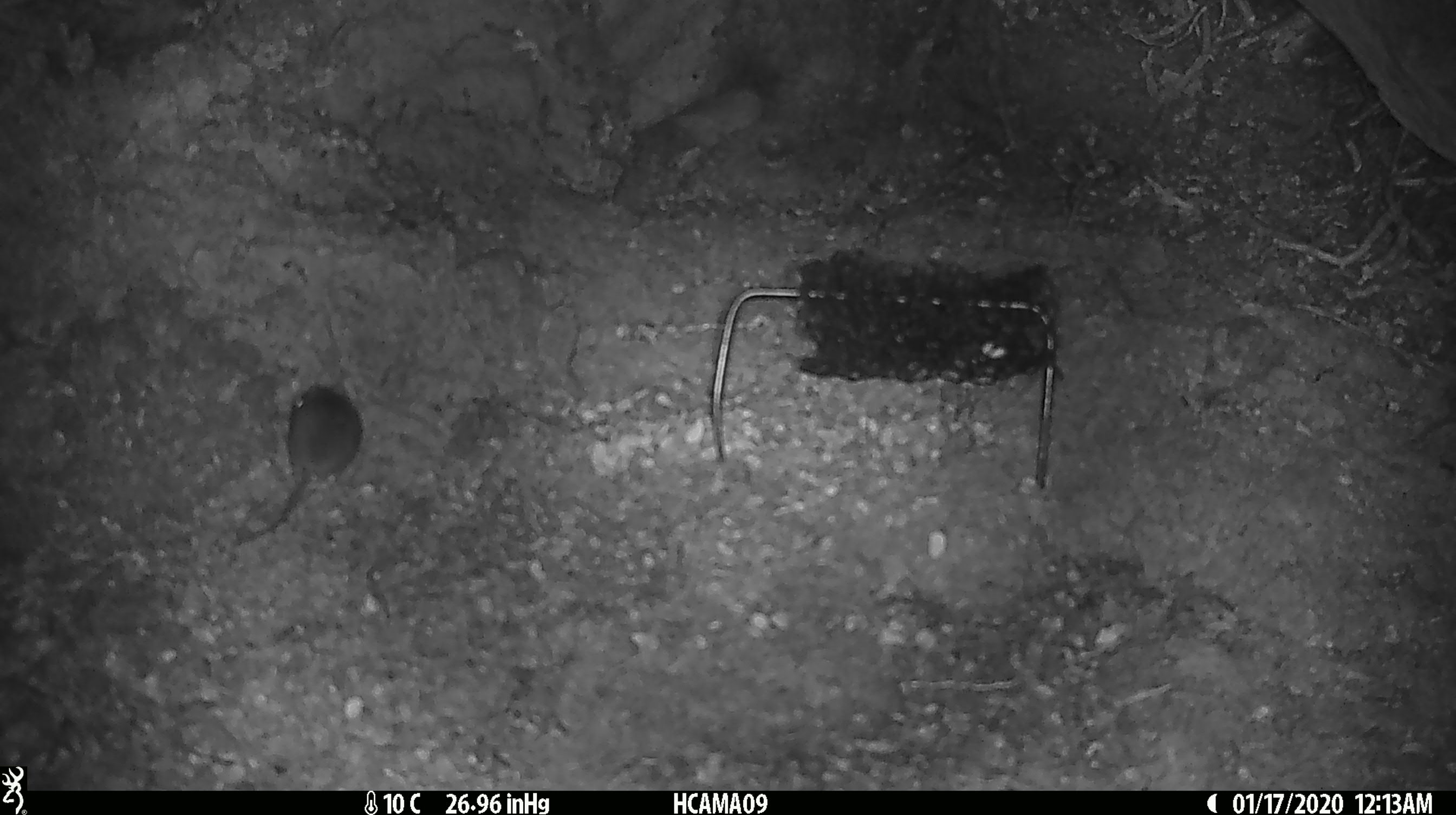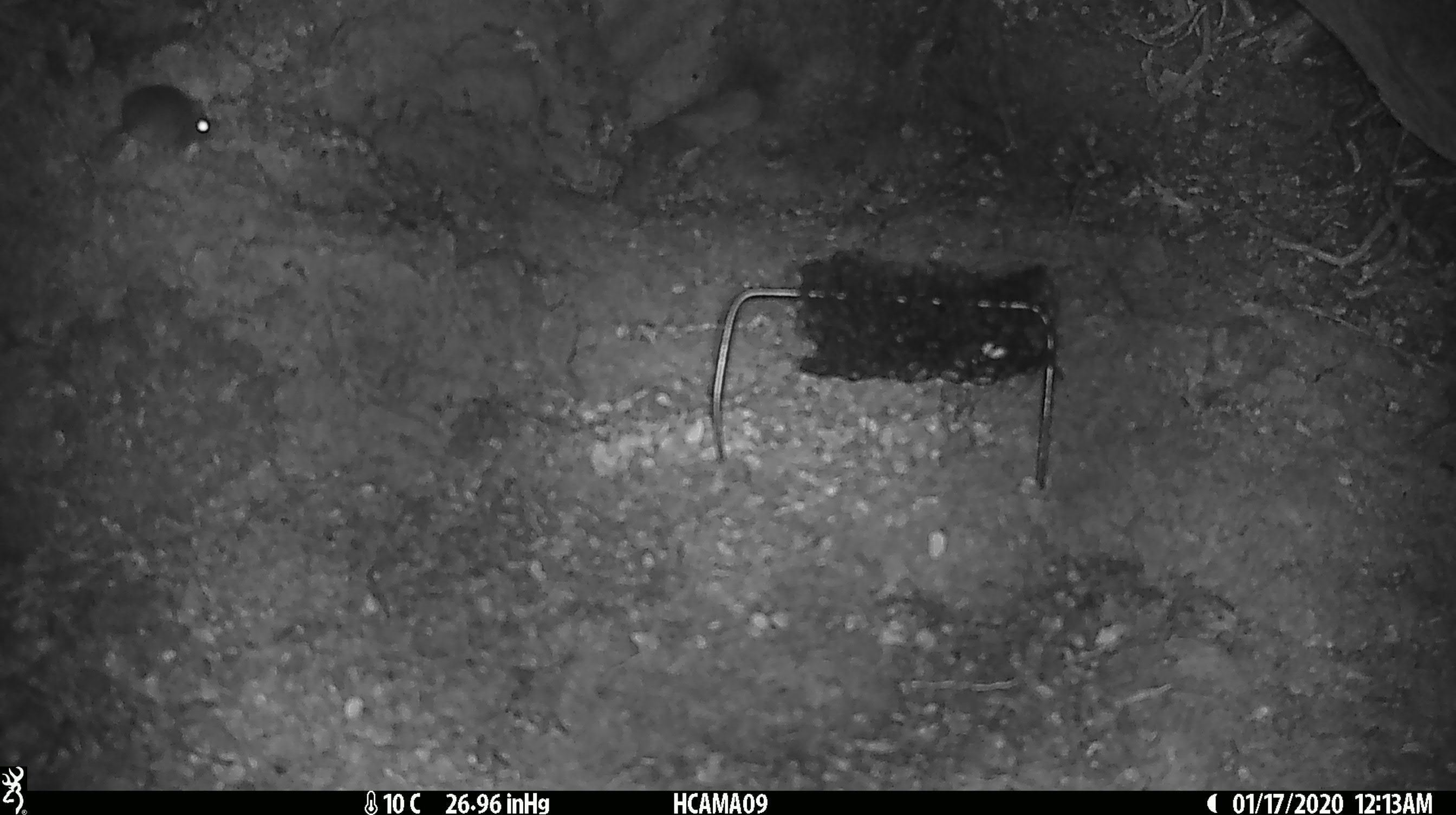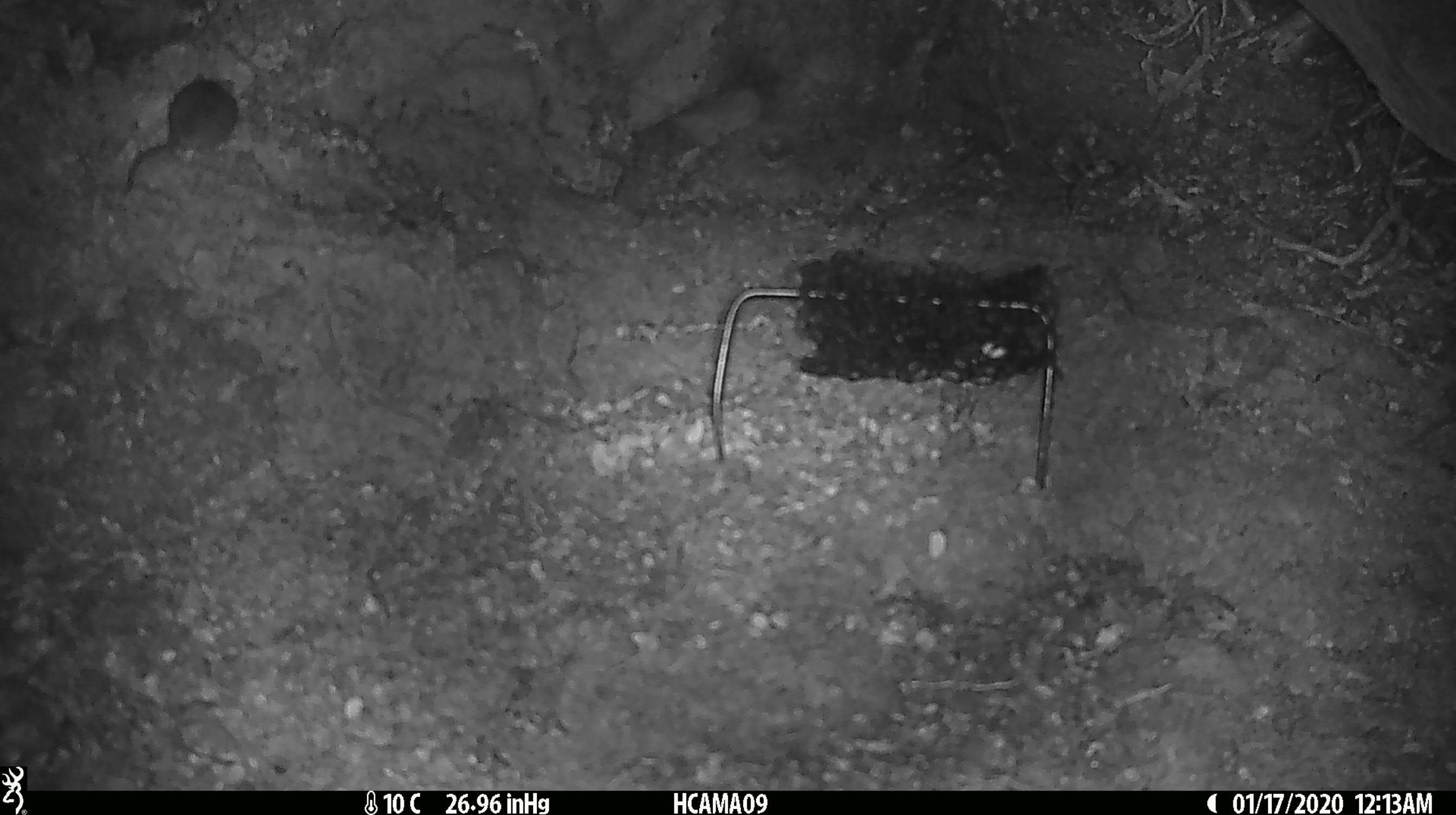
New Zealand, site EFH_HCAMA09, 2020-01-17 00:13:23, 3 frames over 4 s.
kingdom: Animalia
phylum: Chordata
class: Mammalia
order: Rodentia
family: Muridae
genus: Mus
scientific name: Mus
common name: mouse